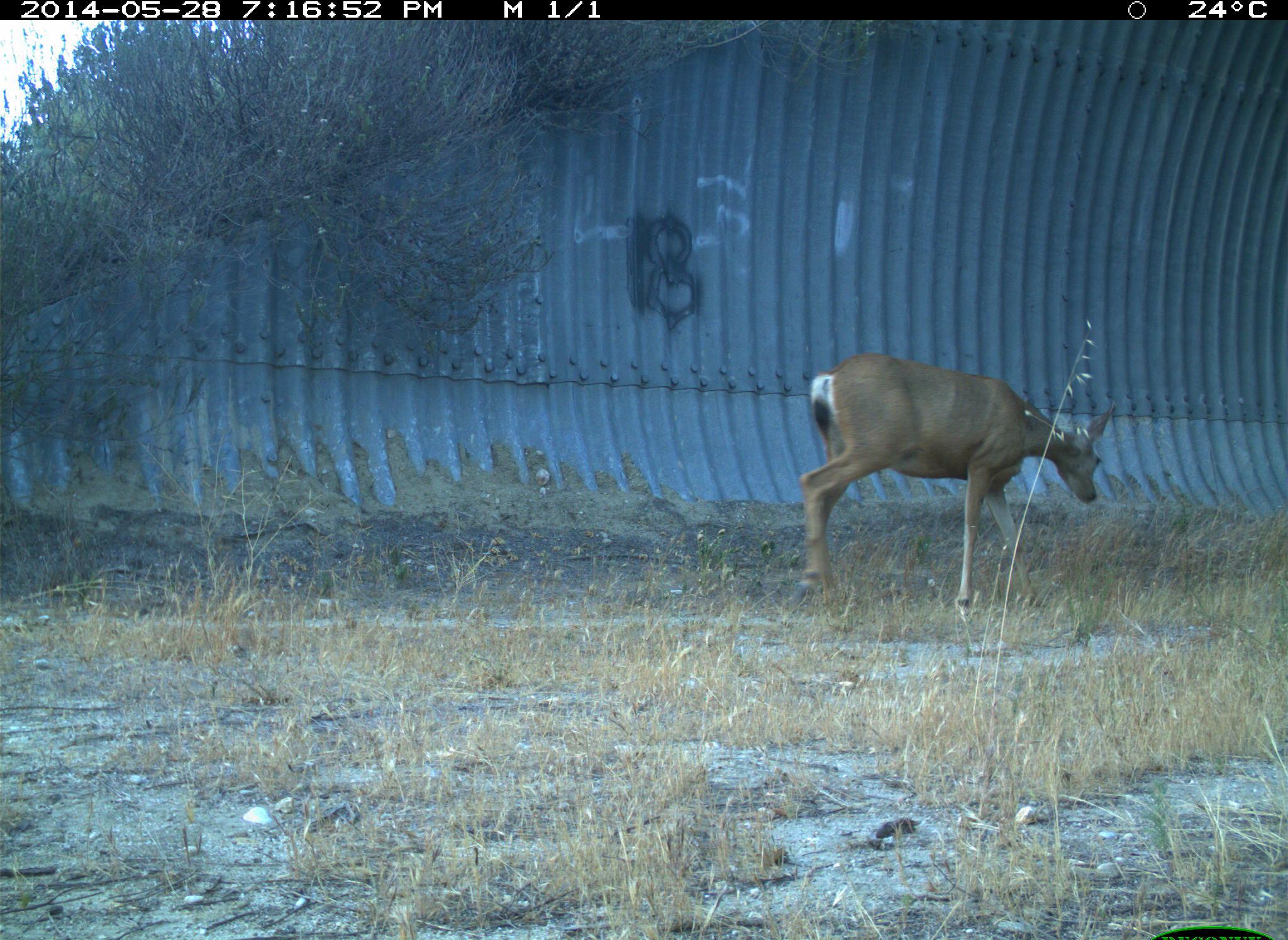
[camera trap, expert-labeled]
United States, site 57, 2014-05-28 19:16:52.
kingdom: Animalia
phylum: Chordata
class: Mammalia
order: Artiodactyla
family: Cervidae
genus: Odocoileus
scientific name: Odocoileus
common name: deer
Deer (Odocoileus).